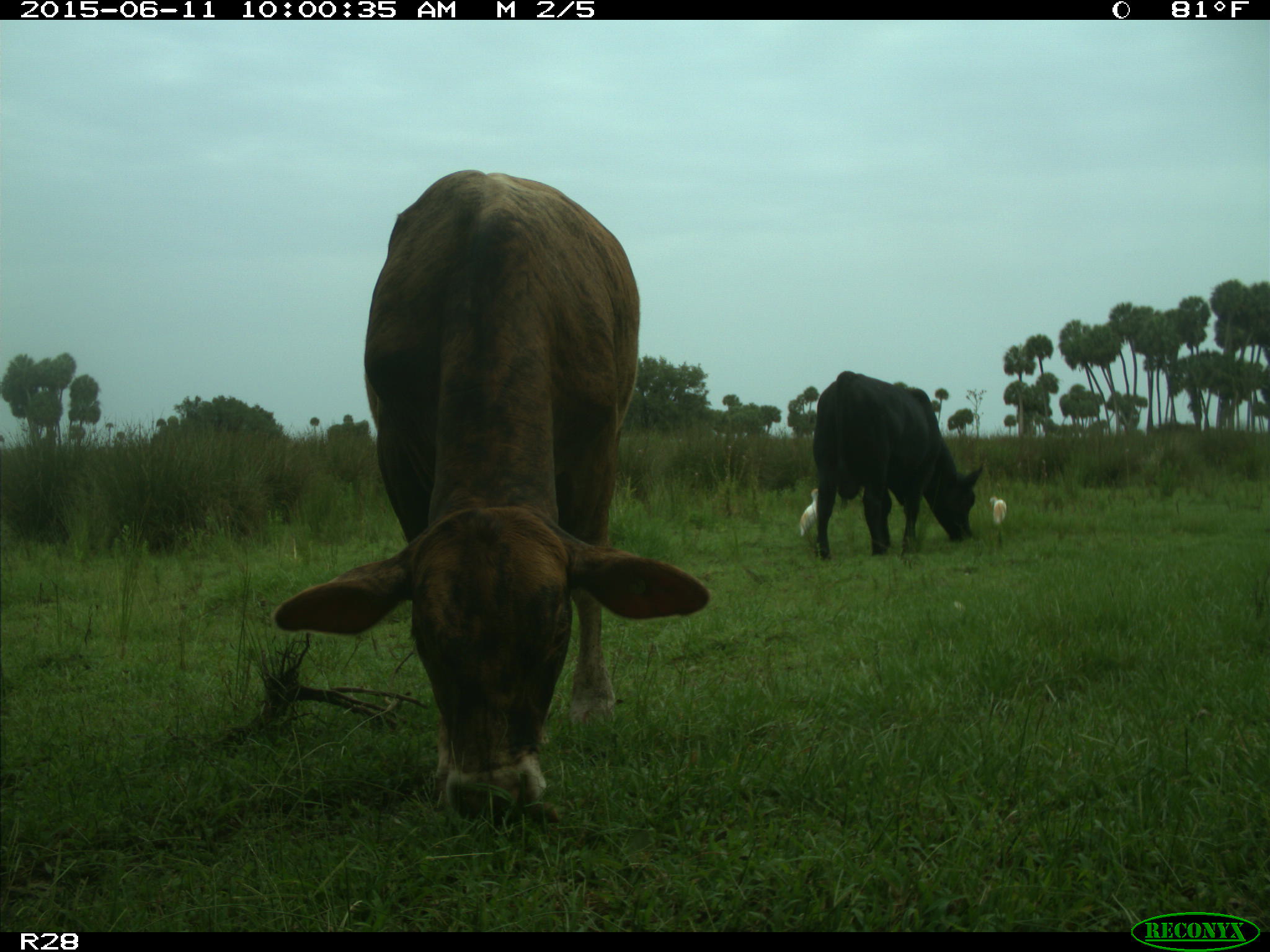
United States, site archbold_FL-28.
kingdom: Animalia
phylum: Chordata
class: Mammalia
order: Artiodactyla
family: Bovidae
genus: Bos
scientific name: Bos taurus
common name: domestic cow